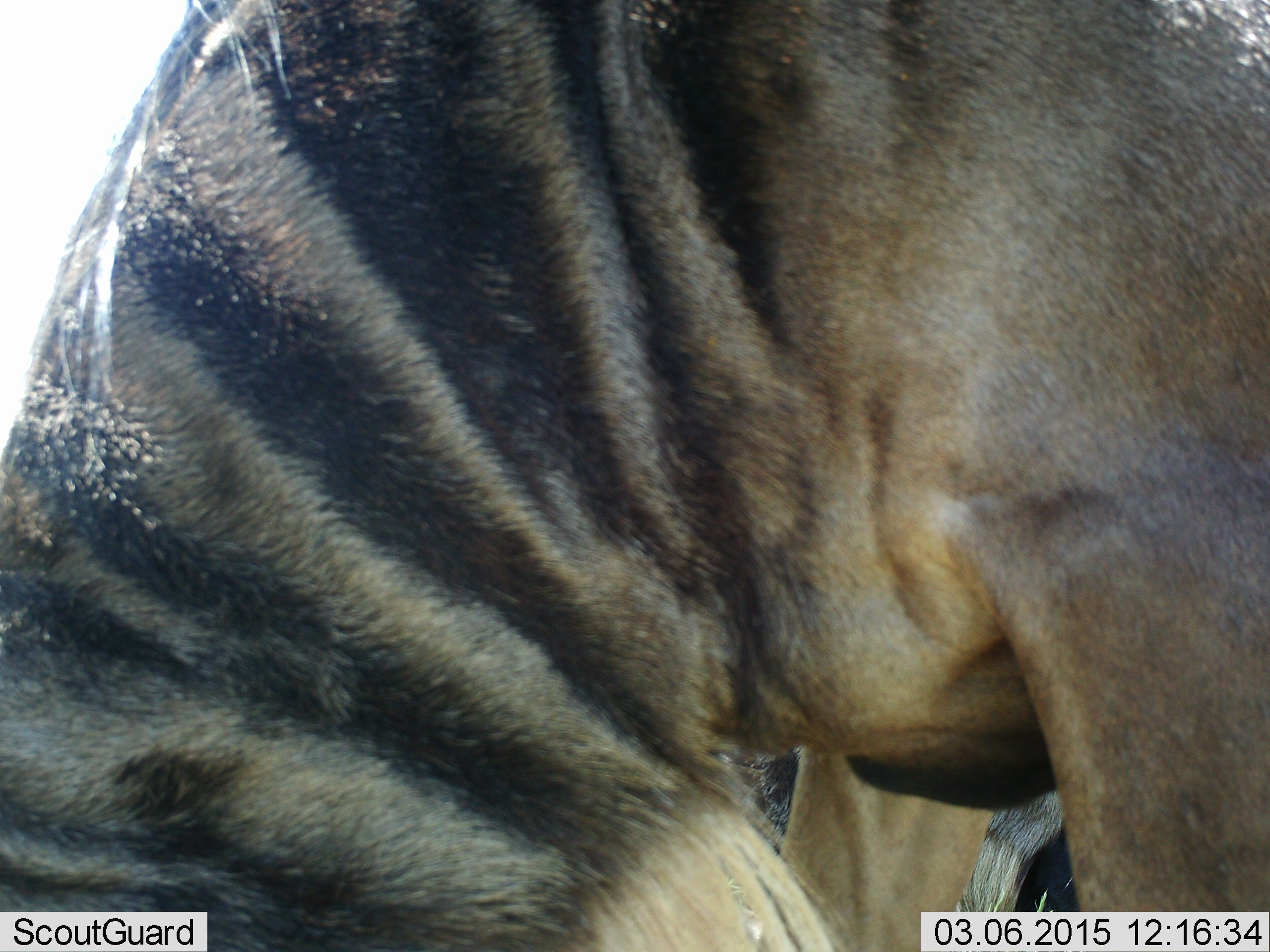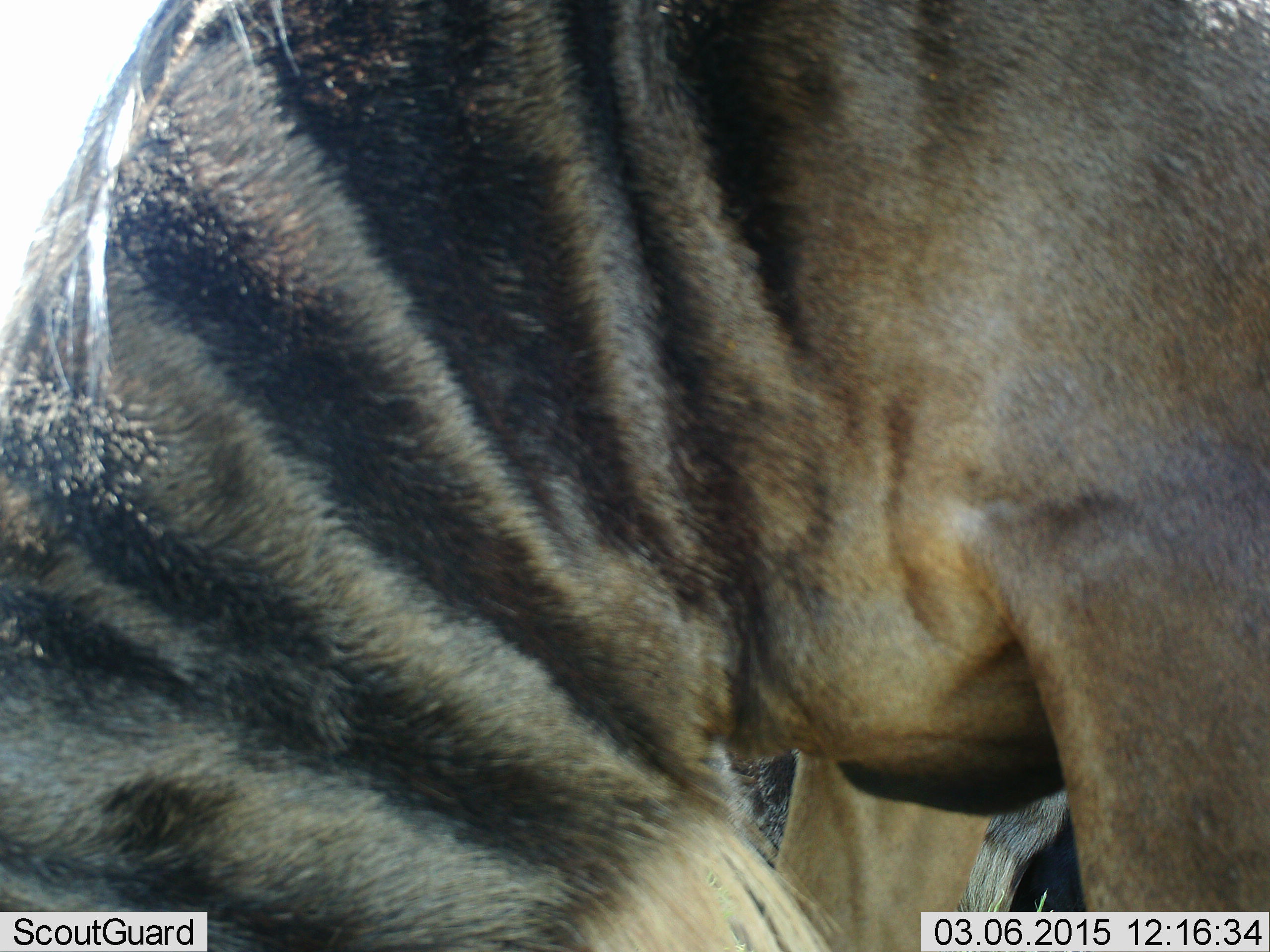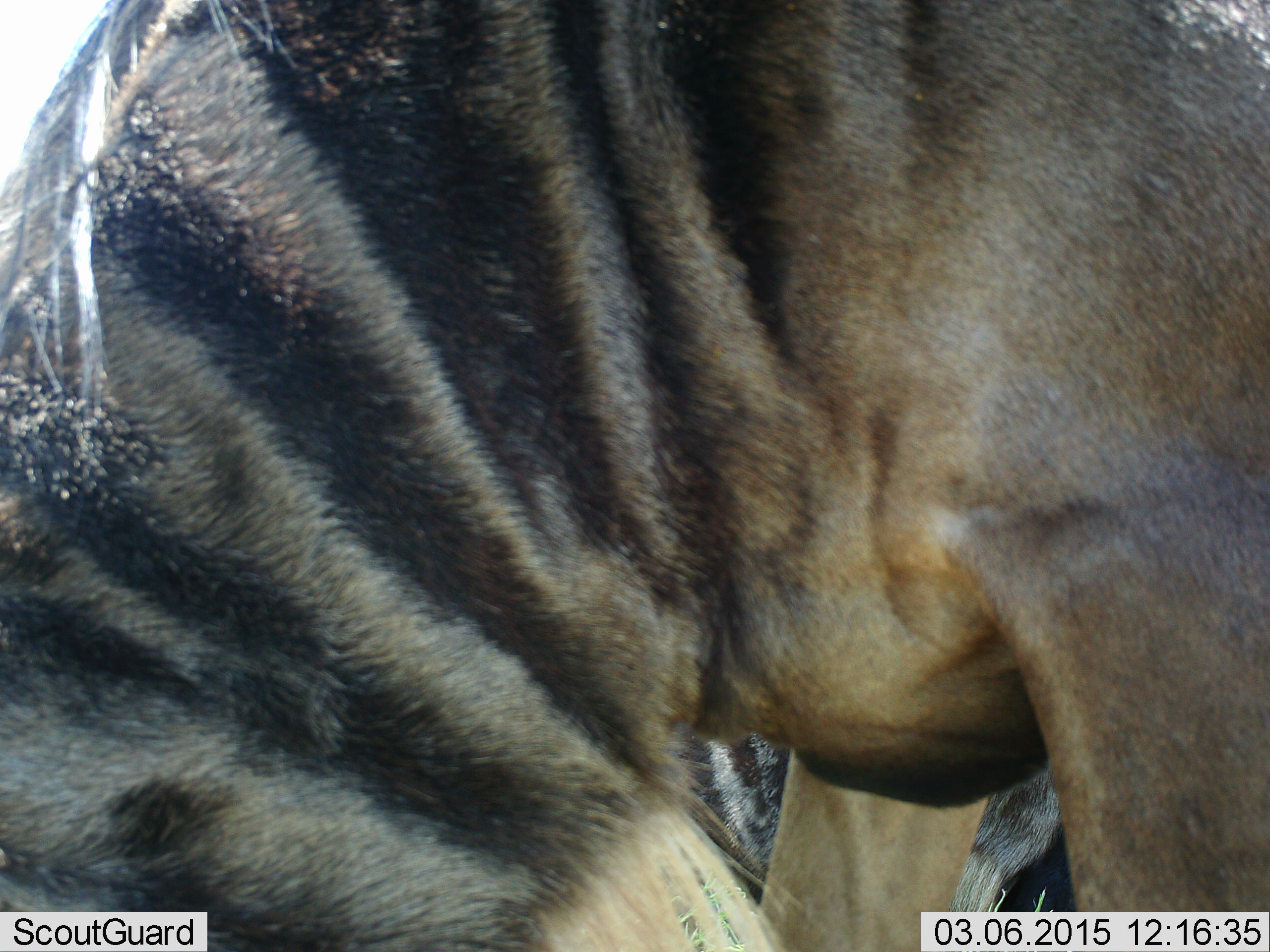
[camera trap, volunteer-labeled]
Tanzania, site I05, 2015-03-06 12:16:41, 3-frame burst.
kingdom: Animalia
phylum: Chordata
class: Mammalia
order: Artiodactyla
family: Bovidae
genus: Connochaetes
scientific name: Connochaetes taurinus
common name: blue wildebeest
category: wildebeest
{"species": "wildebeest (blue wildebeest) (Connochaetes taurinus)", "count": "2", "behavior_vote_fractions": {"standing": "50%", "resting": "10%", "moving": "0%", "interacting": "0%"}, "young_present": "0%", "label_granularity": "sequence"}